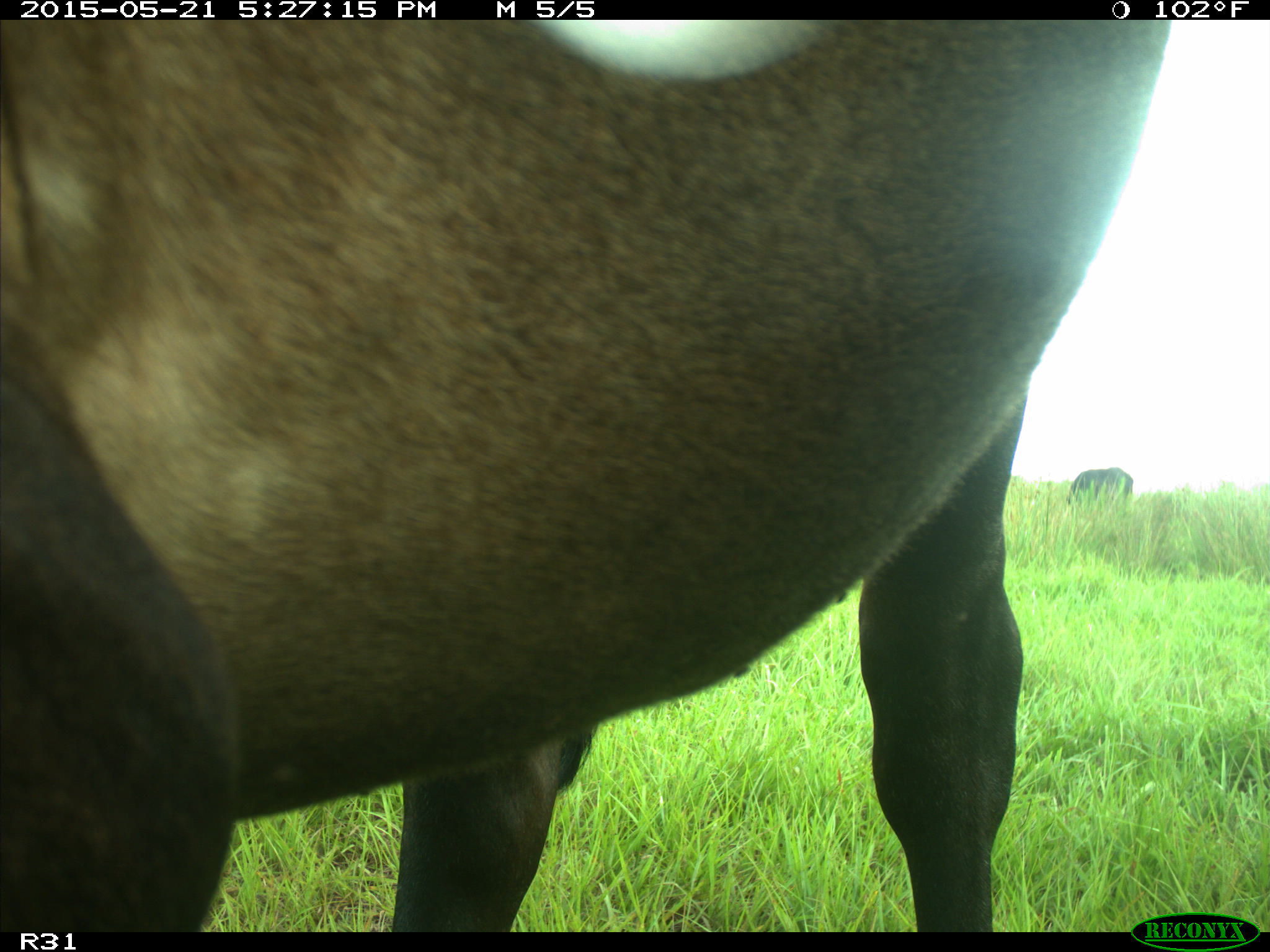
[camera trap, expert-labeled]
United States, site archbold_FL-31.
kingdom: Animalia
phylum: Chordata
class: Mammalia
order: Artiodactyla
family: Bovidae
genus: Bos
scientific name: Bos taurus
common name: domestic cow